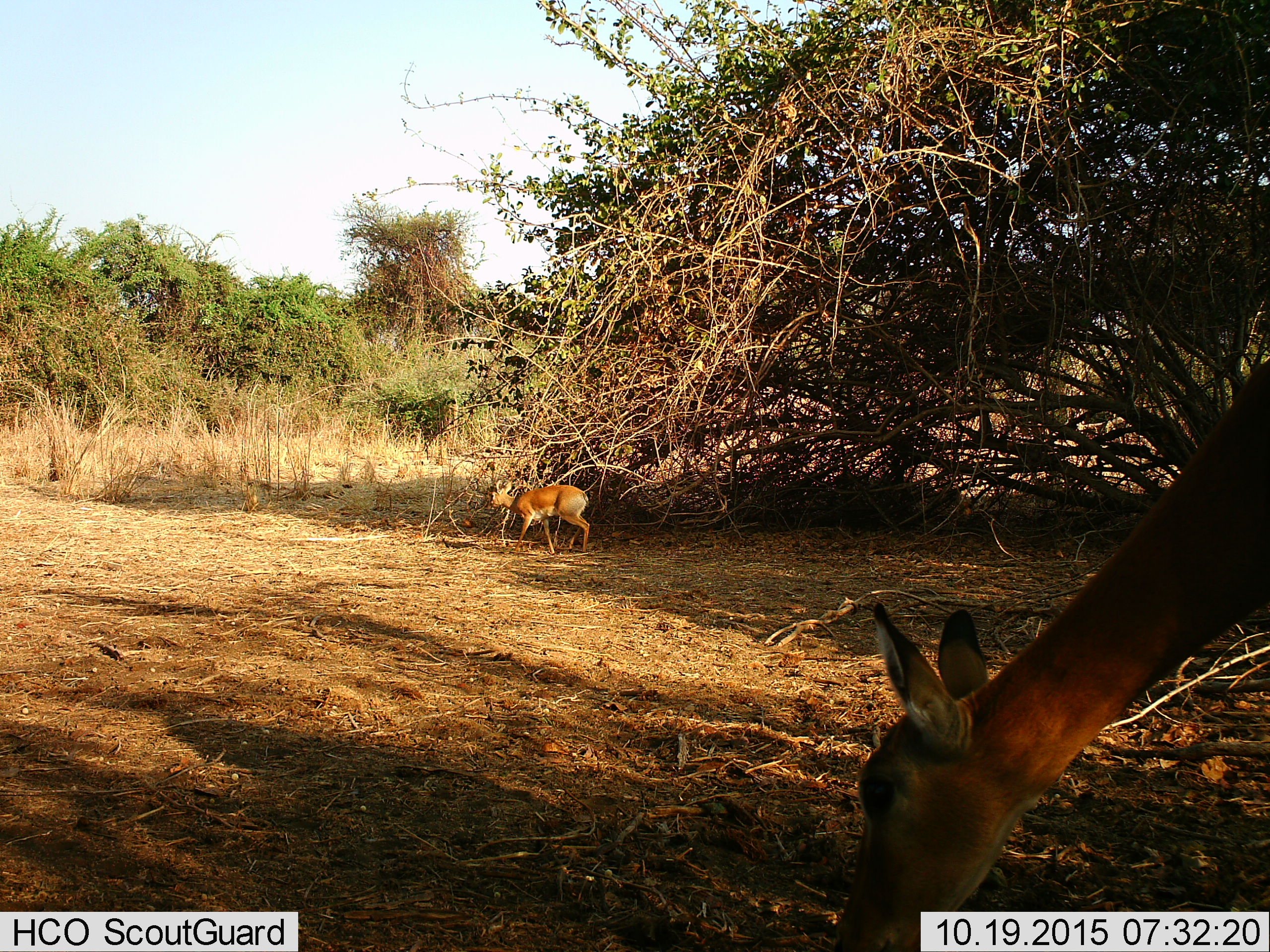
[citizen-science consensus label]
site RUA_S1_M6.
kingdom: Animalia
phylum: Chordata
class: Mammalia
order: Artiodactyla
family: Bovidae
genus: Madoqua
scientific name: Madoqua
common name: dik-dik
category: dikdik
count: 1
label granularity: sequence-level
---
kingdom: Animalia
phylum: Chordata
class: Mammalia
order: Artiodactyla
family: Bovidae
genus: Aepyceros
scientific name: Aepyceros melampus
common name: impala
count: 1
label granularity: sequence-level